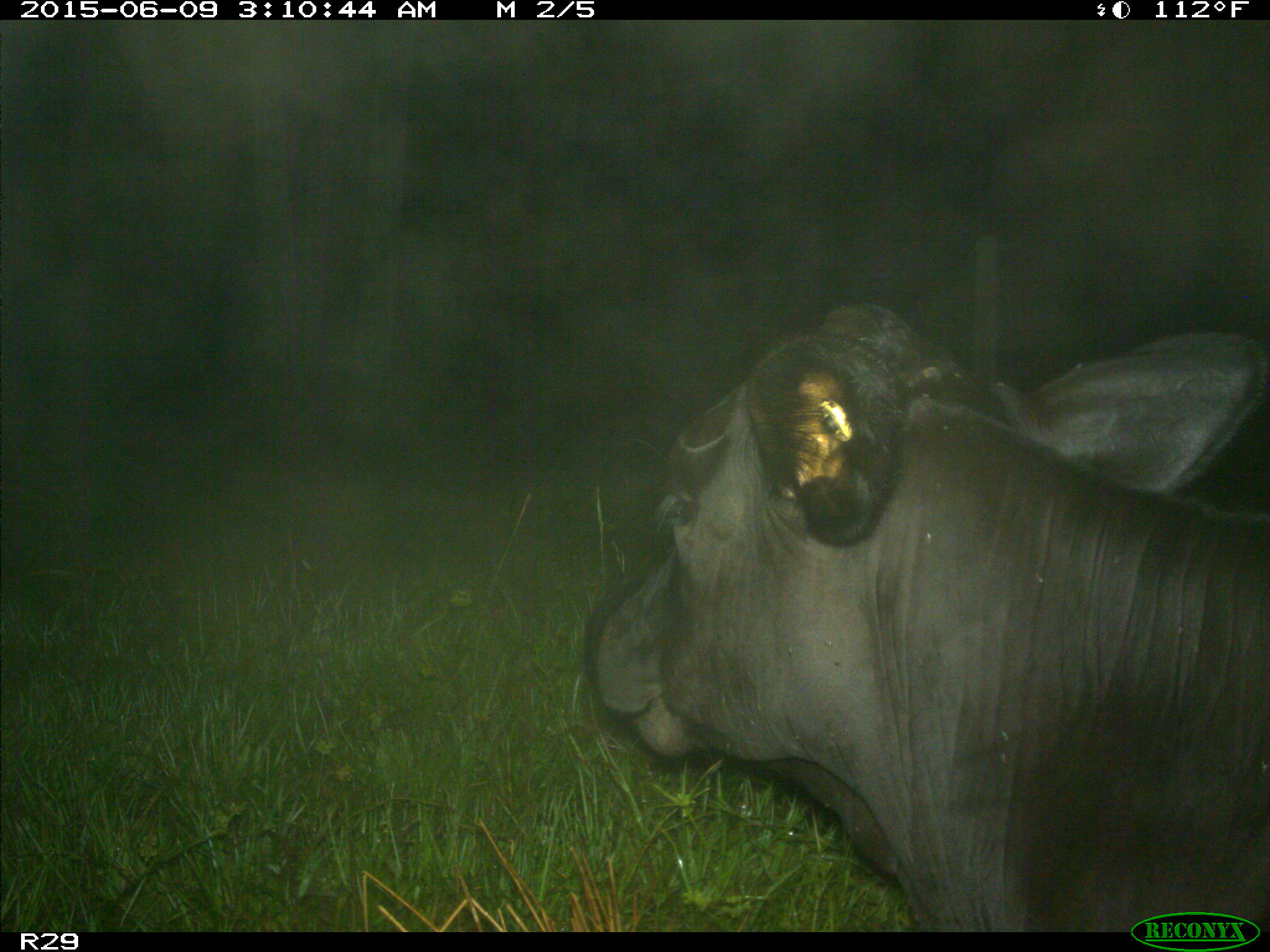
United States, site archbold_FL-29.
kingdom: Animalia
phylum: Chordata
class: Mammalia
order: Artiodactyla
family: Bovidae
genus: Bos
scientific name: Bos taurus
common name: domestic cow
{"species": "Bos taurus (domestic cow)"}